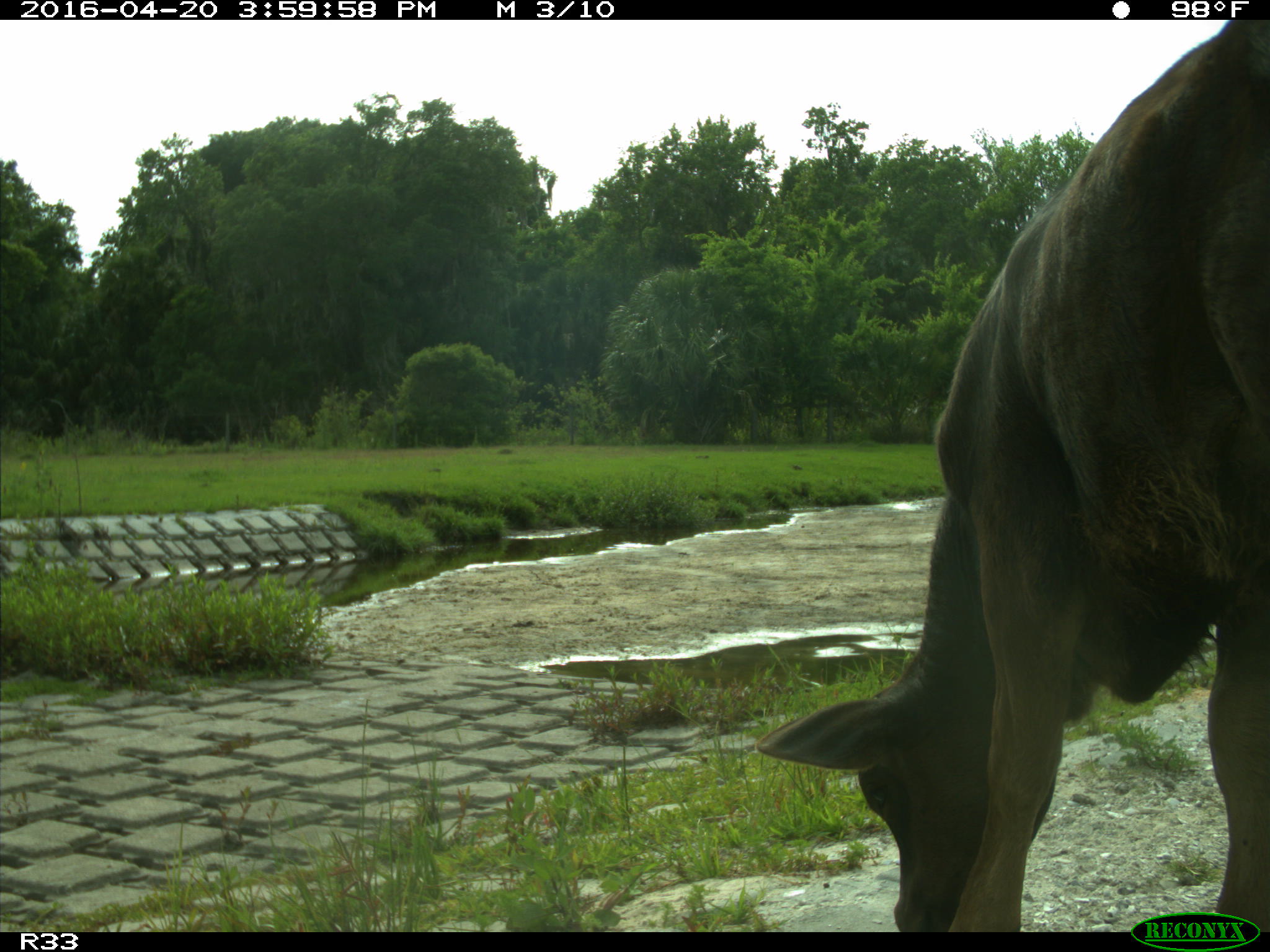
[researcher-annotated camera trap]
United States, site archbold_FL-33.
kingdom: Animalia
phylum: Chordata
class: Mammalia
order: Artiodactyla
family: Bovidae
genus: Bos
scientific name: Bos taurus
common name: domestic cow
Bos taurus (domestic cow).